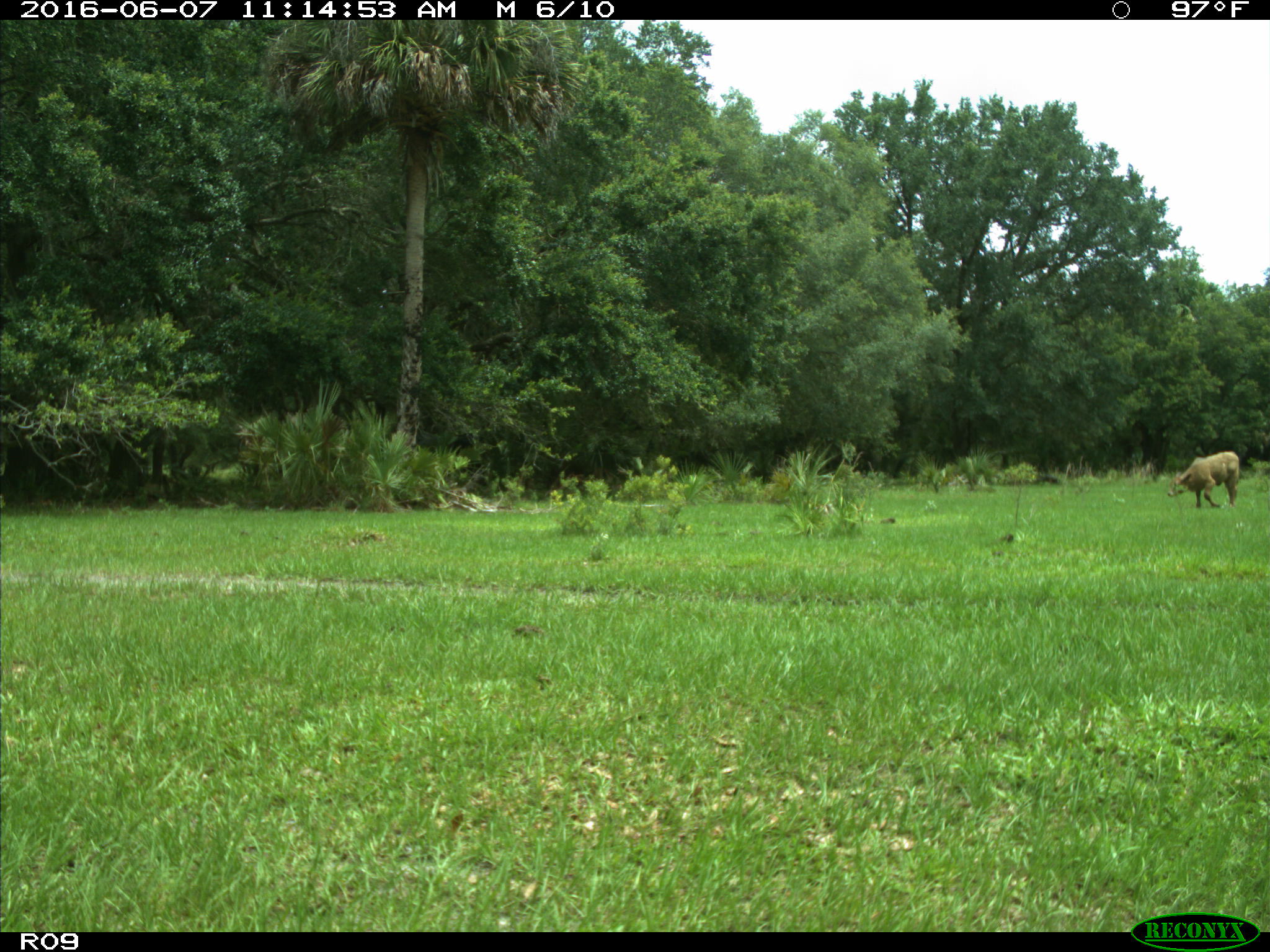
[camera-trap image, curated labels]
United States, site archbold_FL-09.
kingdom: Animalia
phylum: Chordata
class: Mammalia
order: Artiodactyla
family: Bovidae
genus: Bos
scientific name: Bos taurus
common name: domestic cow